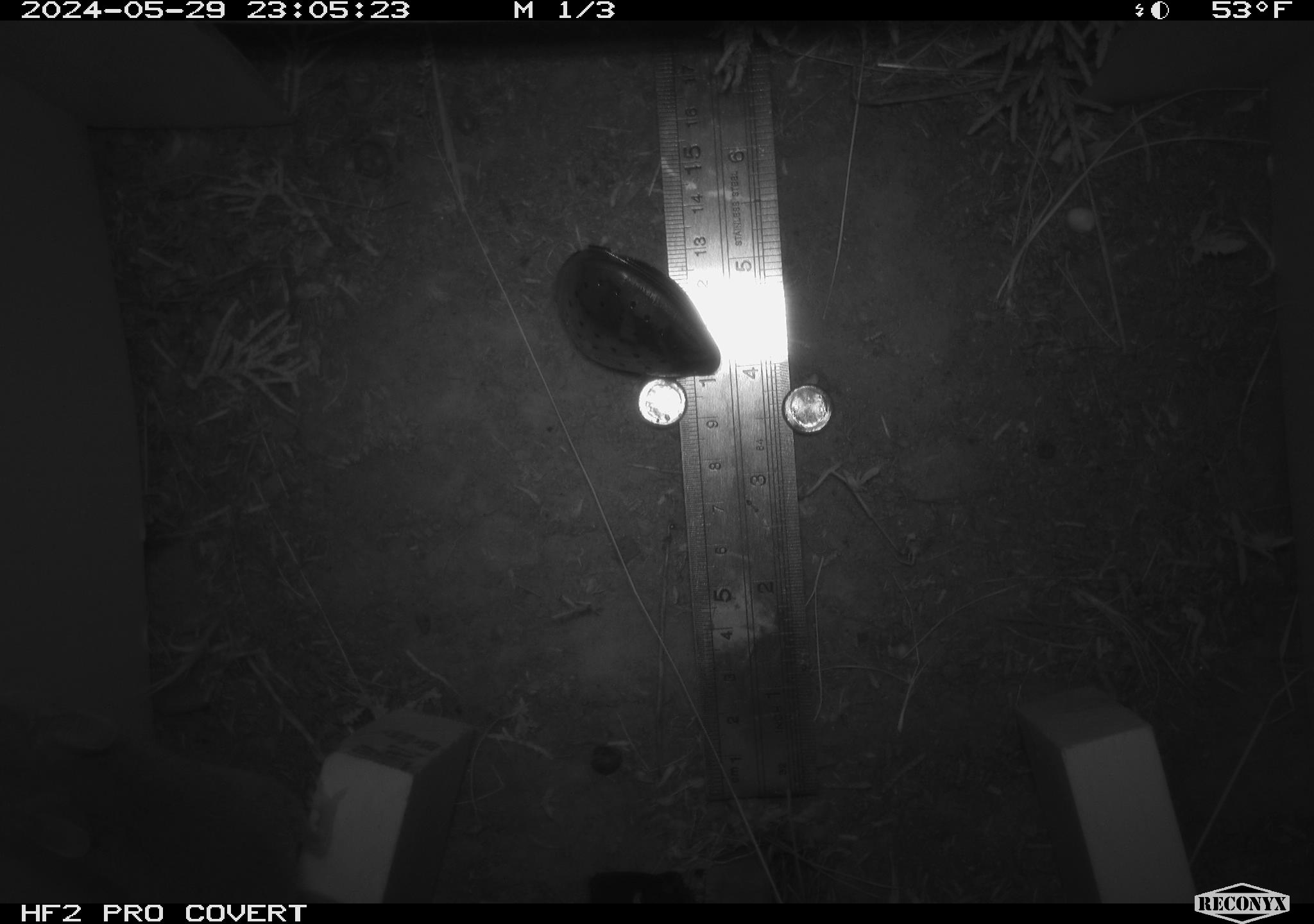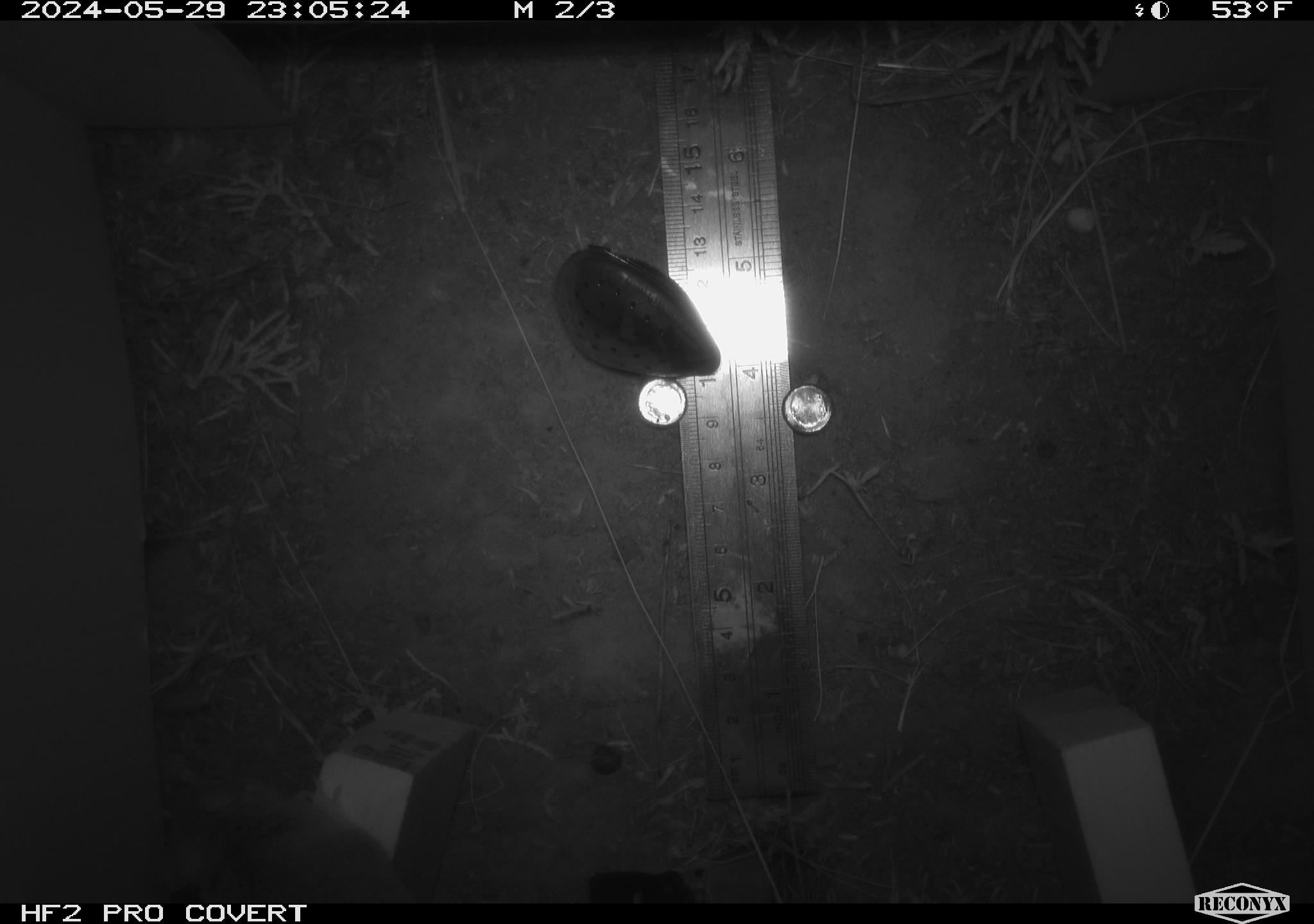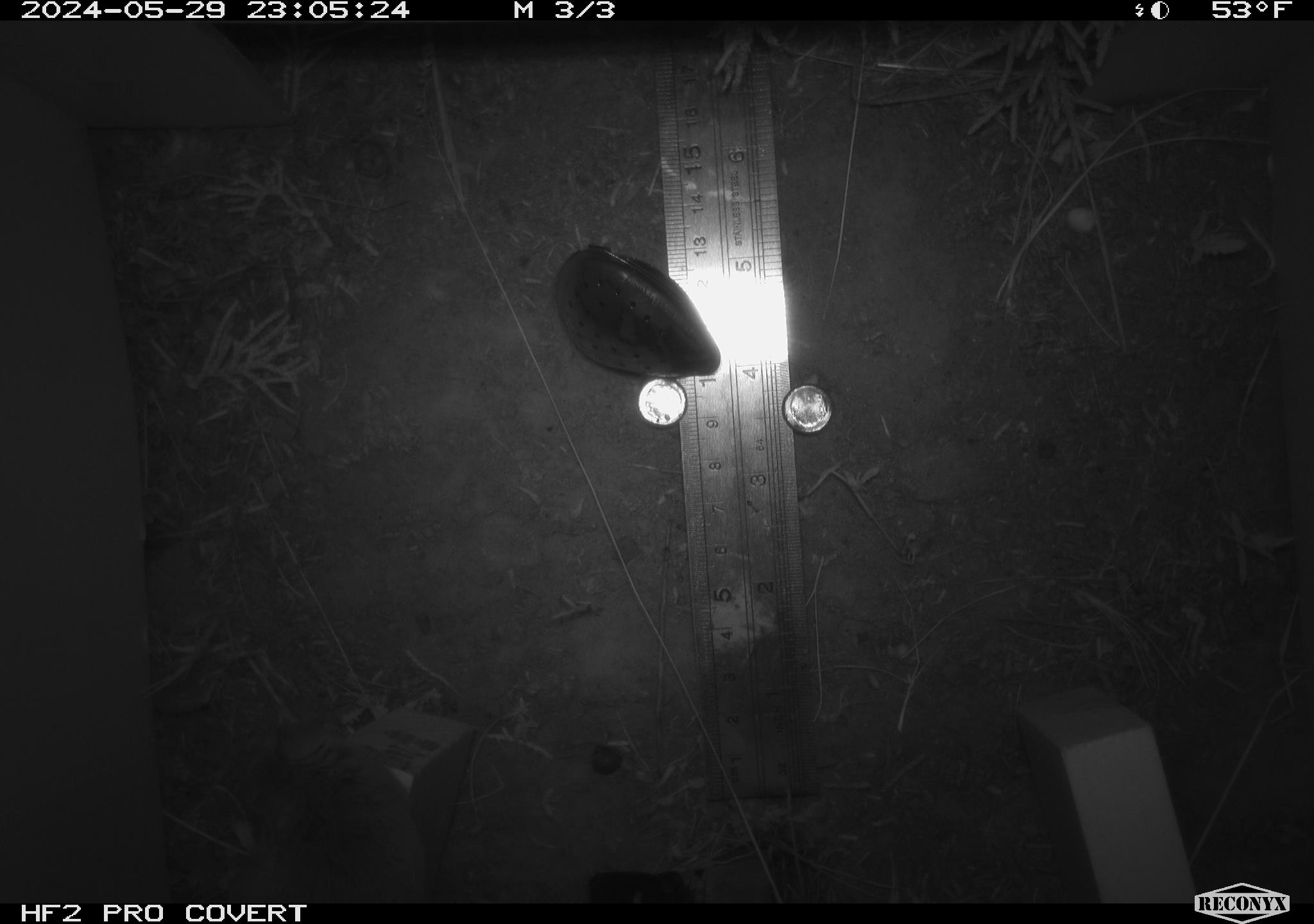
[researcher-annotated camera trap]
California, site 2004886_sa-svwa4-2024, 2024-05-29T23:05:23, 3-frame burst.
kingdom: Animalia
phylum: Chordata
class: Mammalia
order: Rodentia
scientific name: Rodentia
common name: mouse species